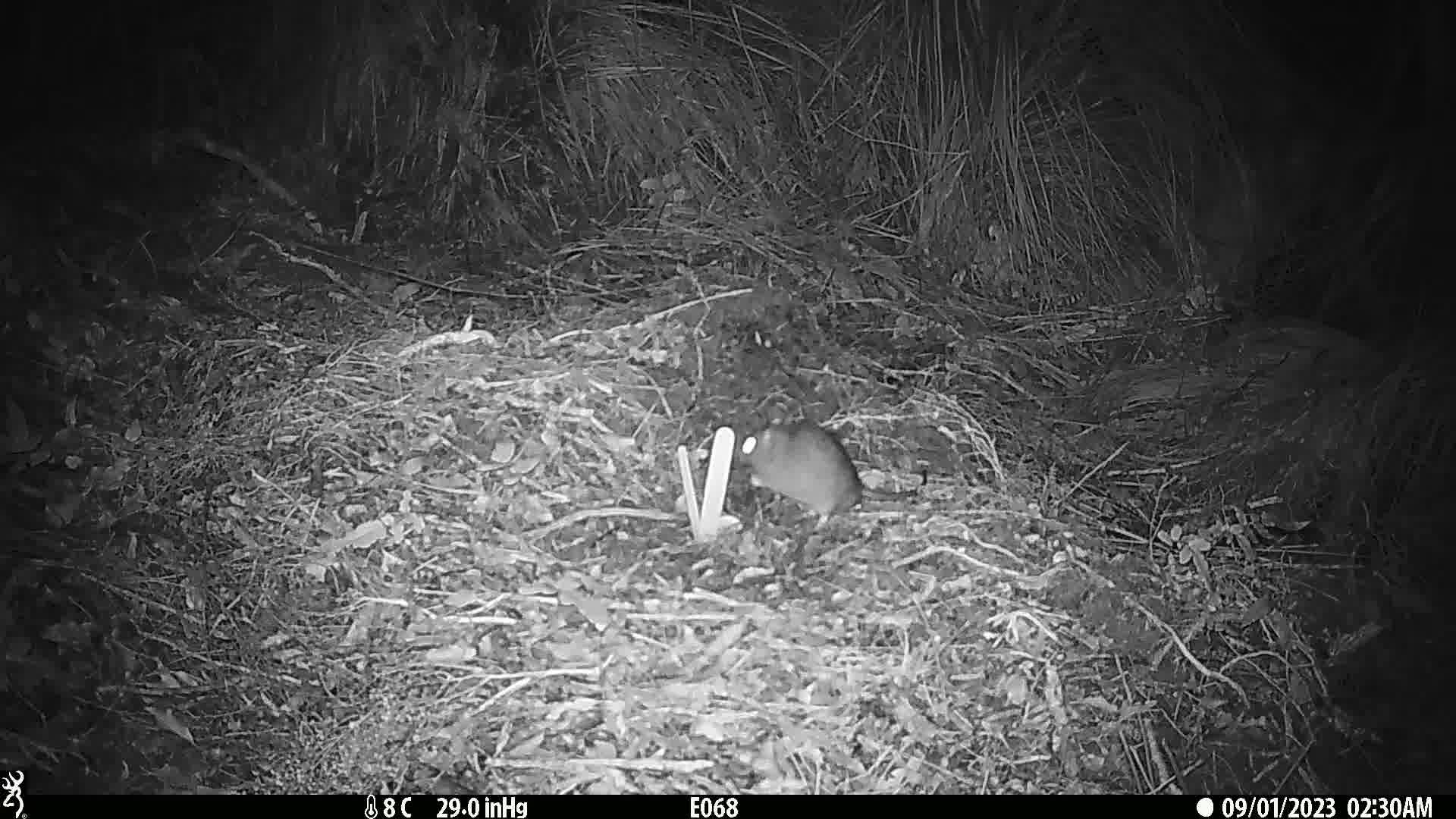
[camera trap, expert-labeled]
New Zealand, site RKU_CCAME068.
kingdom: Animalia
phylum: Chordata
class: Mammalia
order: Rodentia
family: Muridae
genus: Rattus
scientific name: Rattus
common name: rat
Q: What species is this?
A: Rat (Rattus).